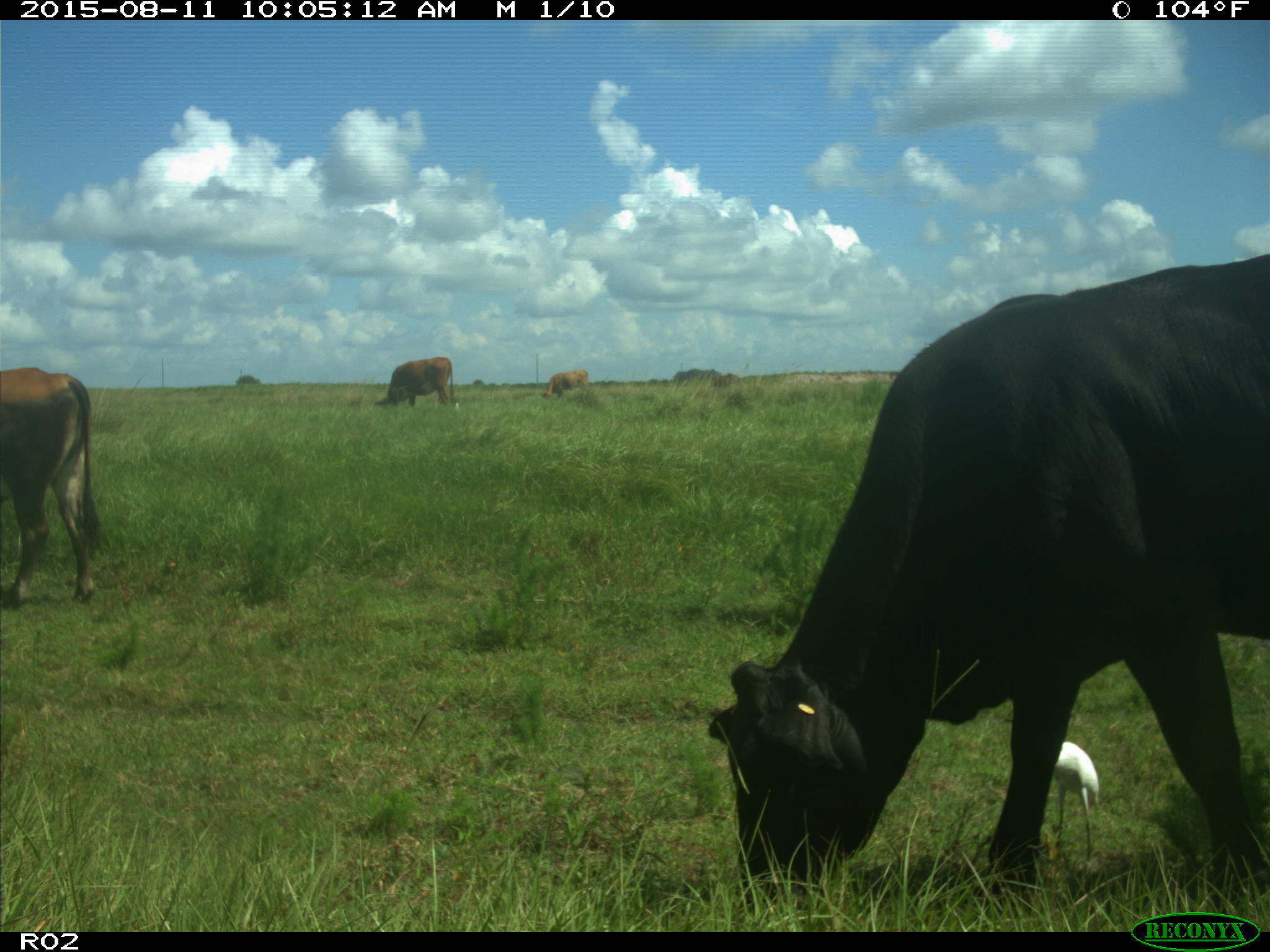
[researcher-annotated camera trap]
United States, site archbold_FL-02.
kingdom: Animalia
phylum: Chordata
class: Mammalia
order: Artiodactyla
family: Bovidae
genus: Bos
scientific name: Bos taurus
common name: domestic cow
Bos taurus (domestic cow).